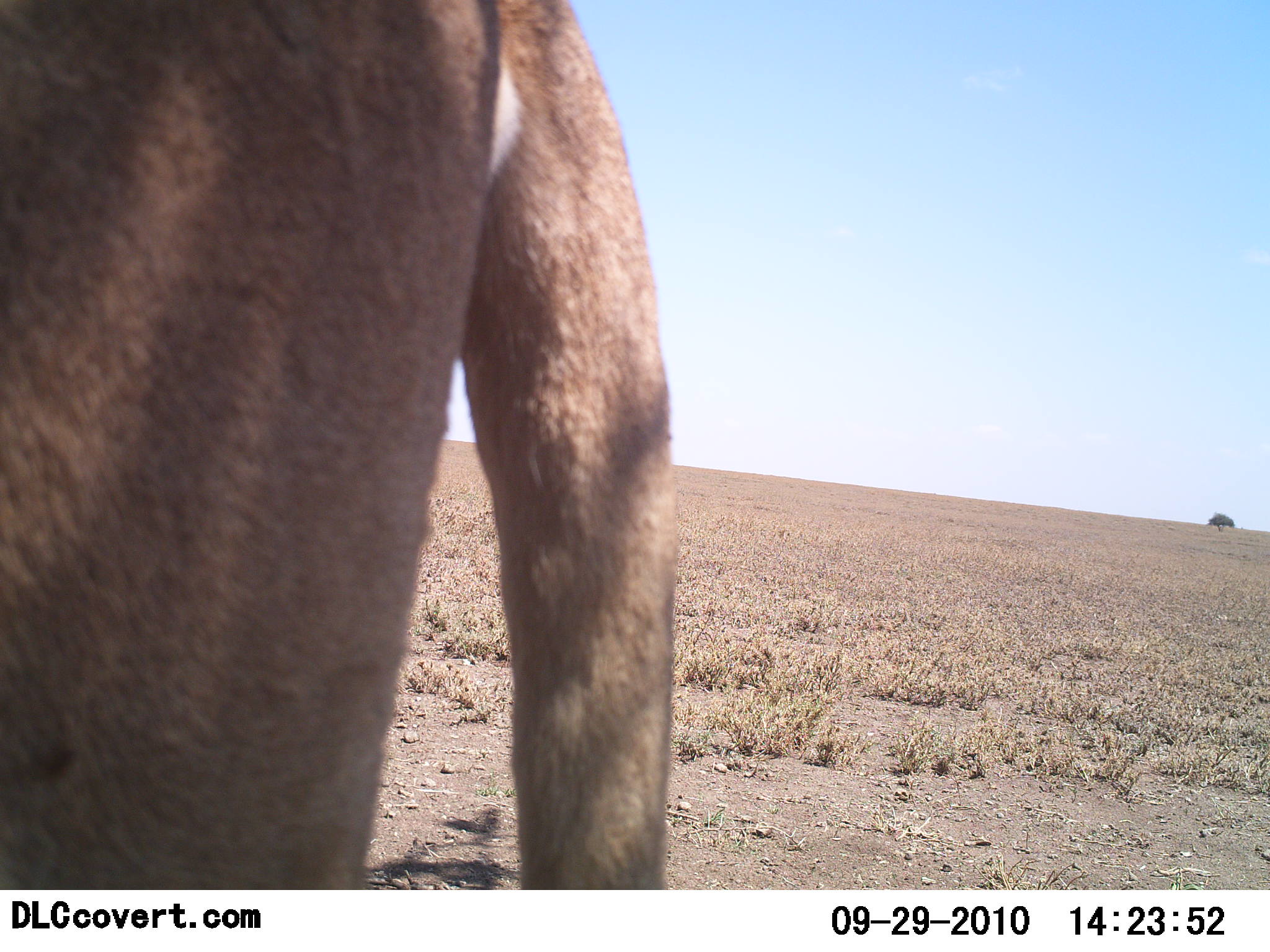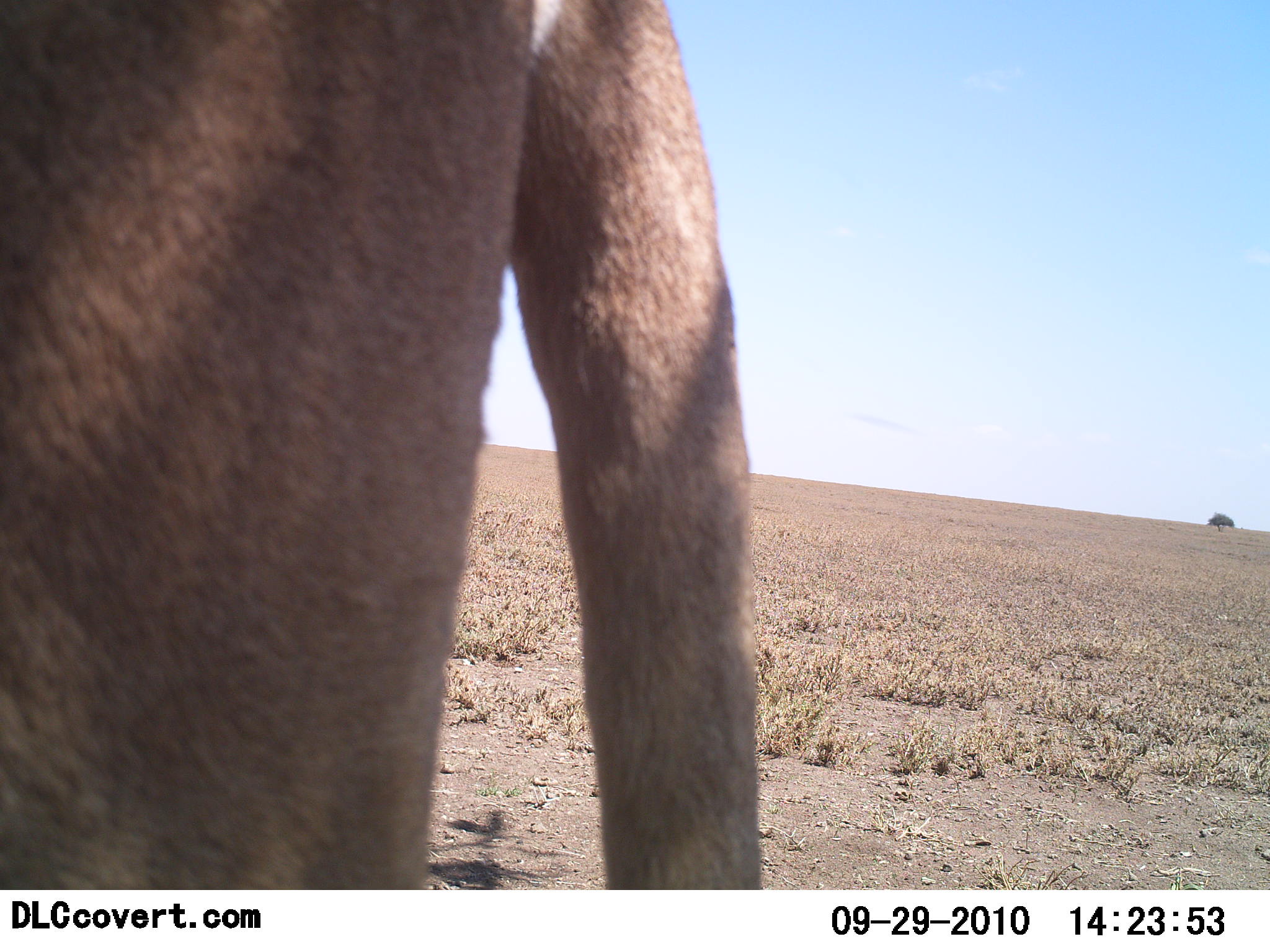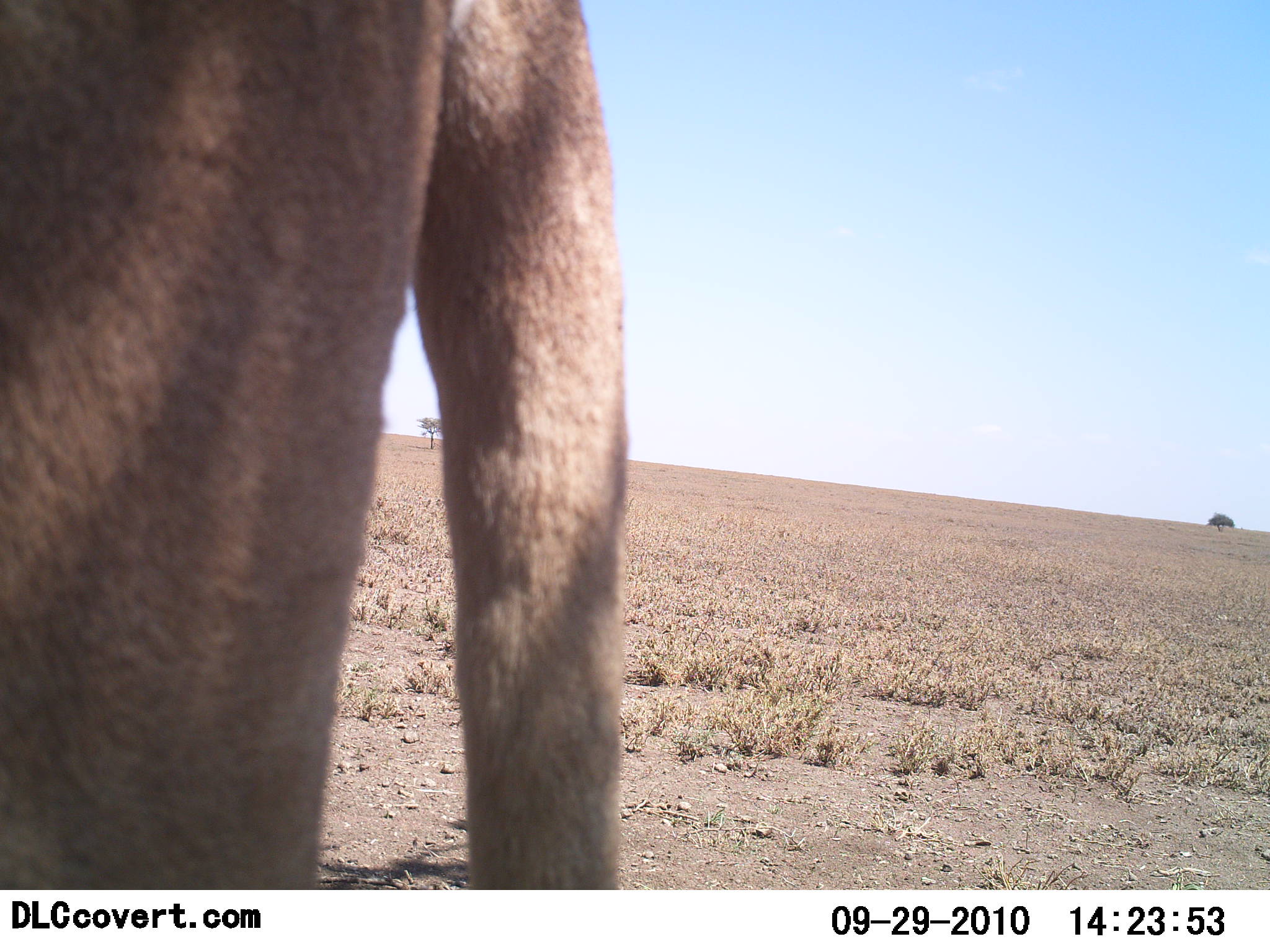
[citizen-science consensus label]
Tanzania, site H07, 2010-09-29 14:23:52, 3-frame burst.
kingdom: Animalia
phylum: Chordata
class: Mammalia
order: Carnivora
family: Felidae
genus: Panthera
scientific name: Panthera leo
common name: lion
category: lionfemale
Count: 1.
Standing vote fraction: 77%.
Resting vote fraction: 0%.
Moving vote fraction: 23%.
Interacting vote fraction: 0%.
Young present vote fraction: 0%.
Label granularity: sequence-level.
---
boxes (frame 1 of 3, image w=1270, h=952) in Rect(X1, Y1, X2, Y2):
animal: Rect(1, 0, 670, 889)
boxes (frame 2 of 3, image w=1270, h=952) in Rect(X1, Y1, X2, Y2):
animal: Rect(0, 1, 760, 889)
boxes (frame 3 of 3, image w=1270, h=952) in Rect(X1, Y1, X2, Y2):
animal: Rect(0, 1, 629, 889)